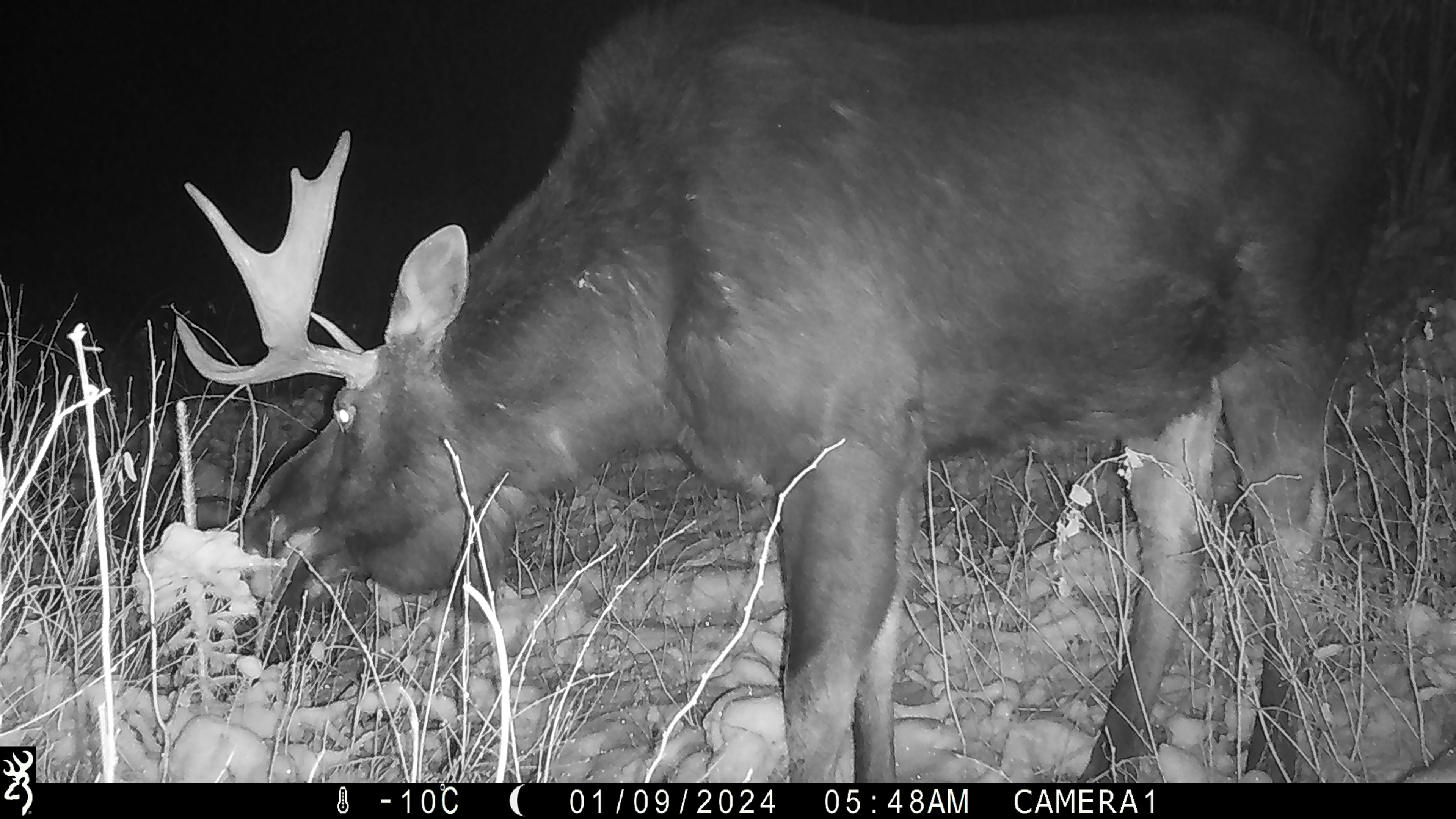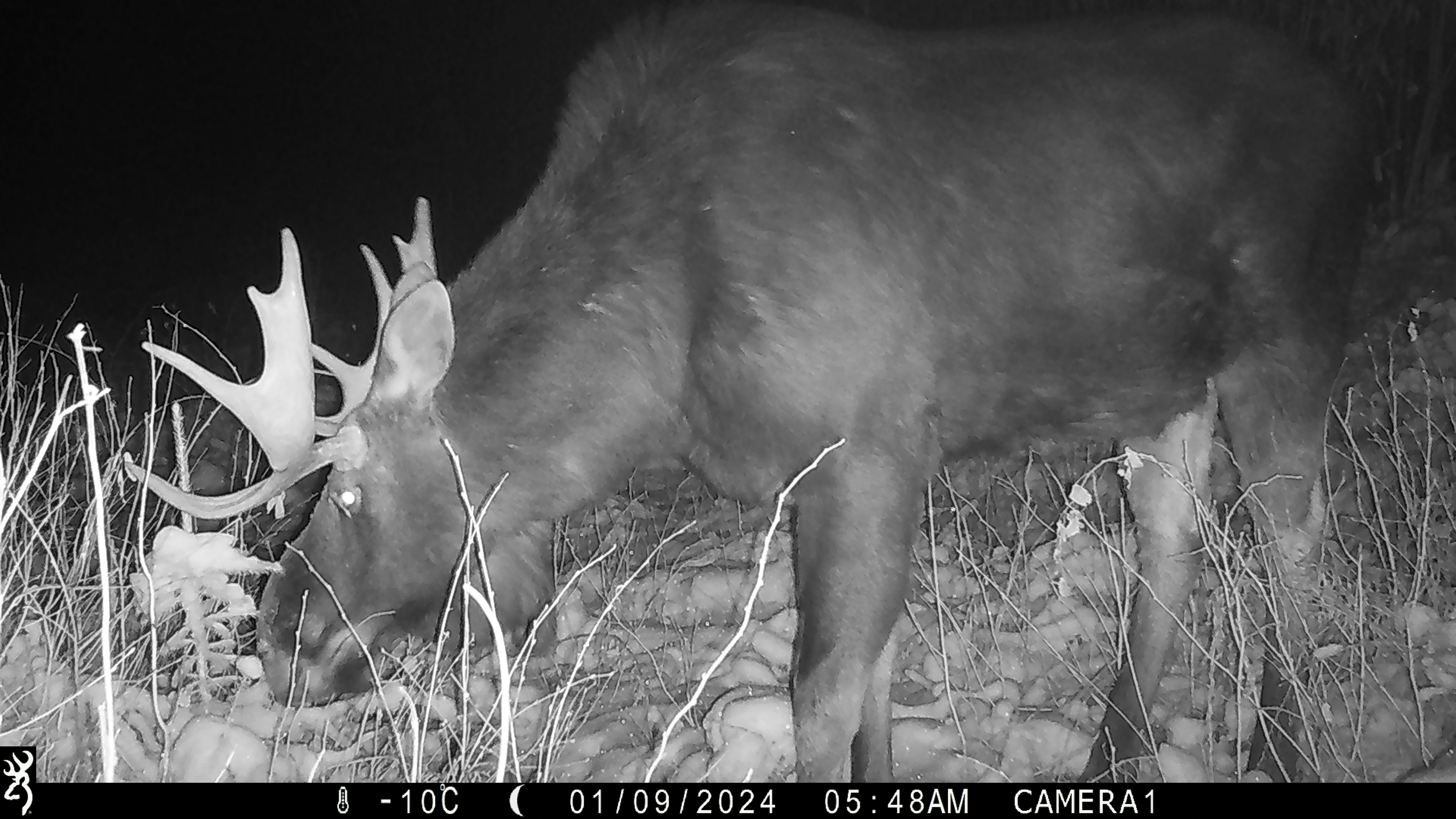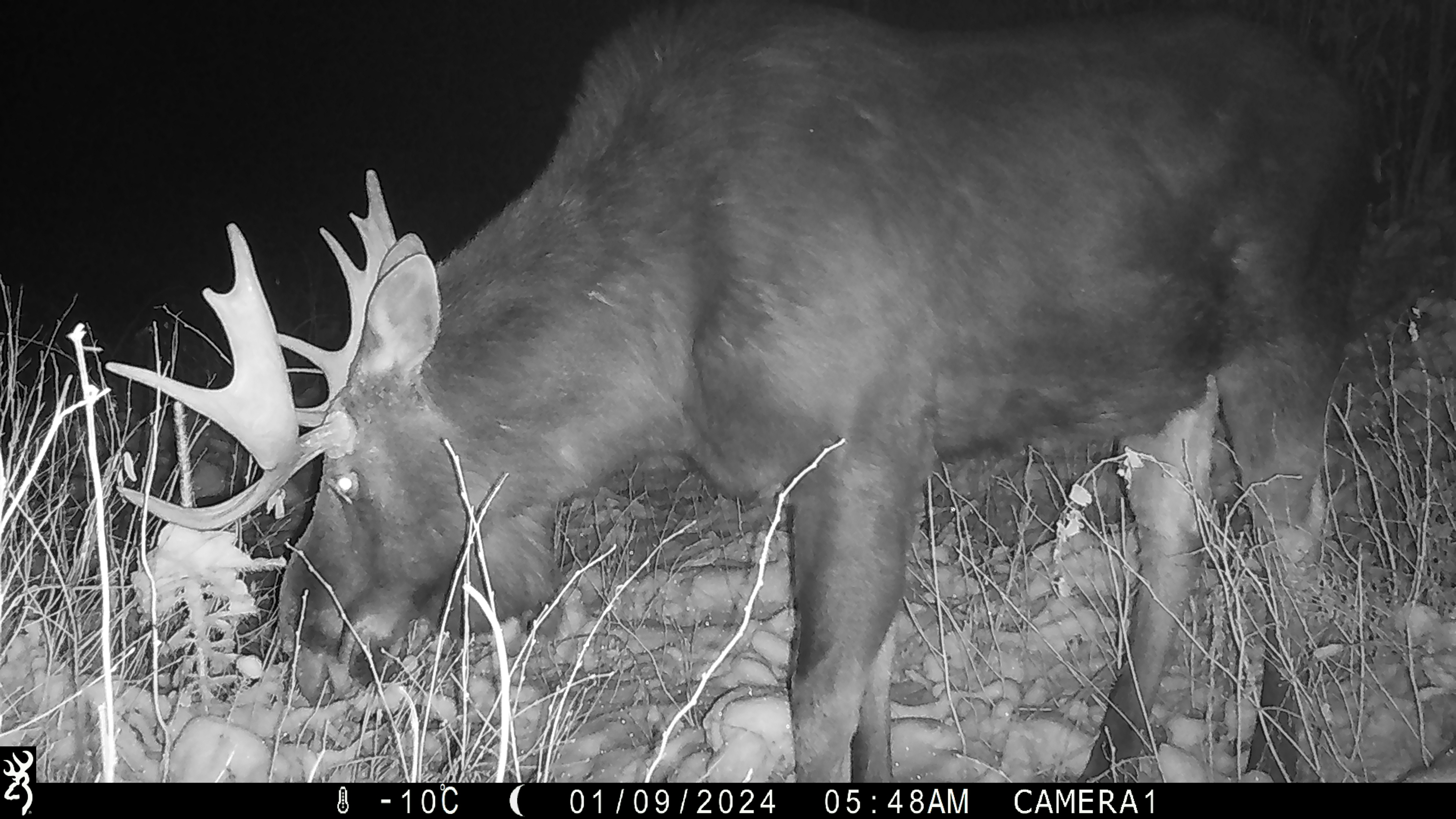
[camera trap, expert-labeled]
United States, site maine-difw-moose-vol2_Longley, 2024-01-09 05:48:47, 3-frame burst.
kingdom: Animalia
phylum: Chordata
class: Mammalia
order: Artiodactyla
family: Cervidae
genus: Alces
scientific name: Alces alces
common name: moose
Moose (Alces alces).